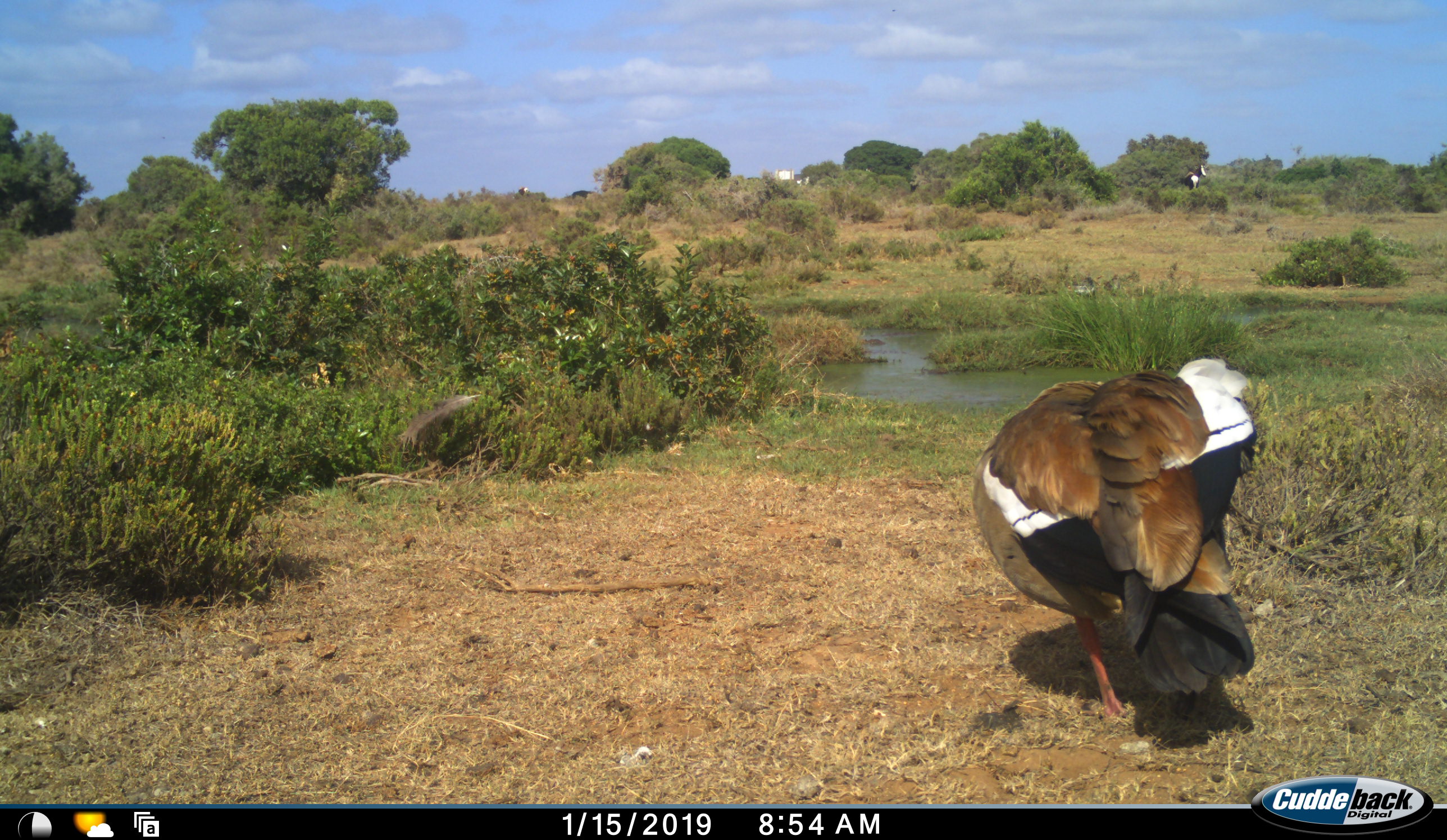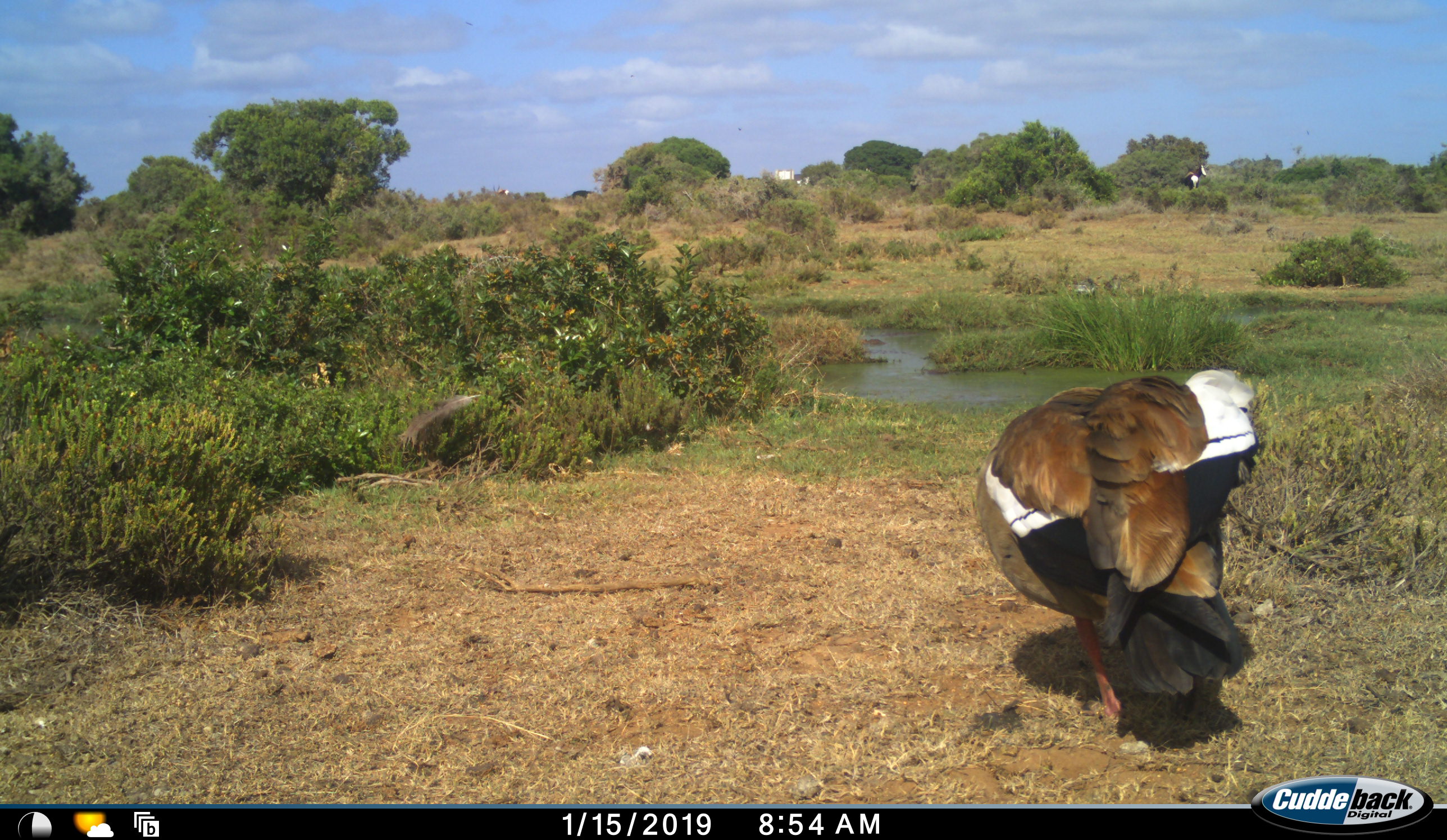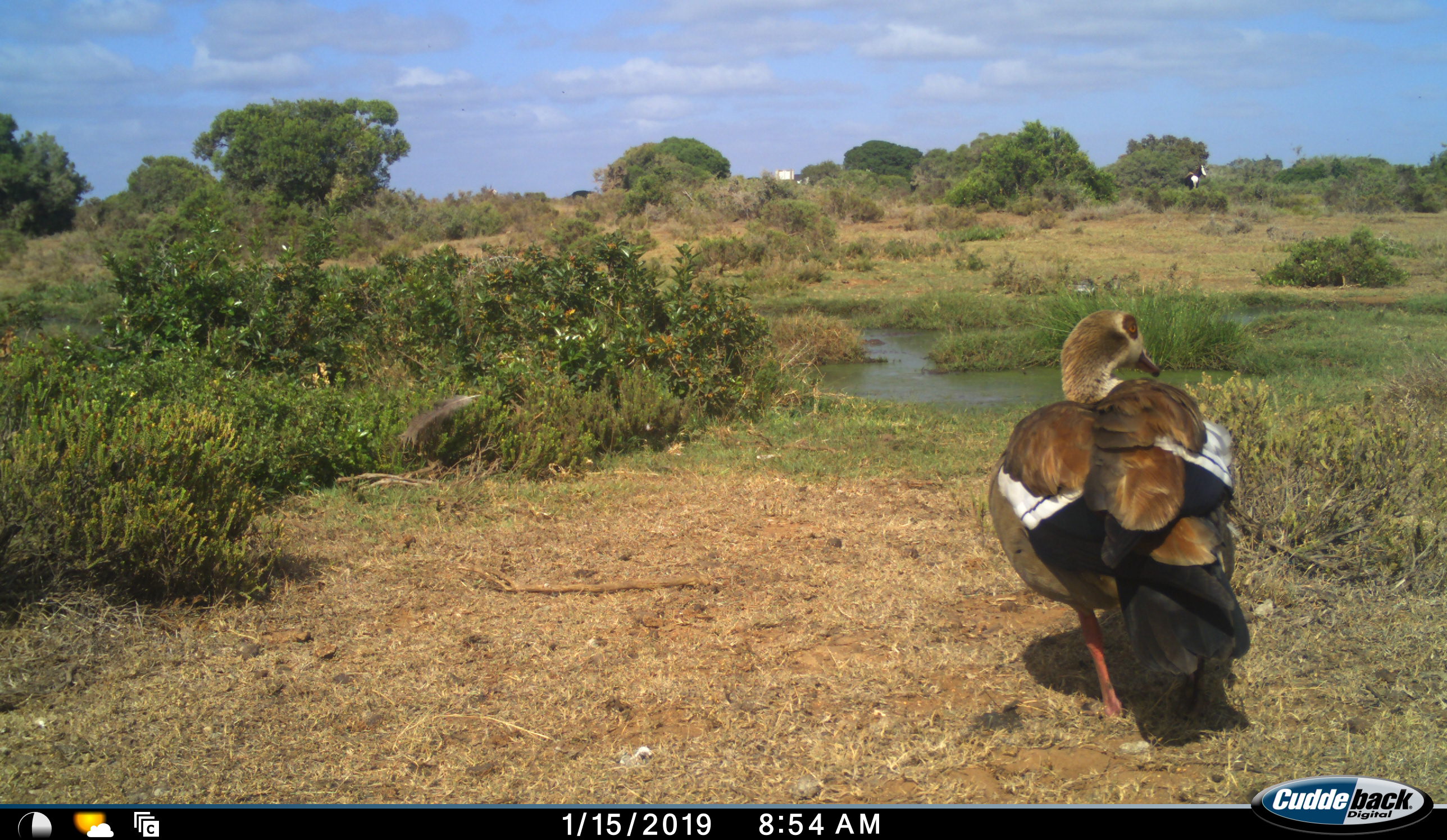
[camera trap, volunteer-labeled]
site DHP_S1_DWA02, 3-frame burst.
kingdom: Animalia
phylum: Chordata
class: Aves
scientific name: Aves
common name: bird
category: birdother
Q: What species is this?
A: Birdother (bird) (Aves).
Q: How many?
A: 1.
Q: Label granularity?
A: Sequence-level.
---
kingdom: Animalia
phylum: Chordata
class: Mammalia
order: Artiodactyla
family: Bovidae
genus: Damaliscus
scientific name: Damaliscus pygargus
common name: bontebok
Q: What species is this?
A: Bontebok (Damaliscus pygargus).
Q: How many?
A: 2.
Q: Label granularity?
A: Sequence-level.